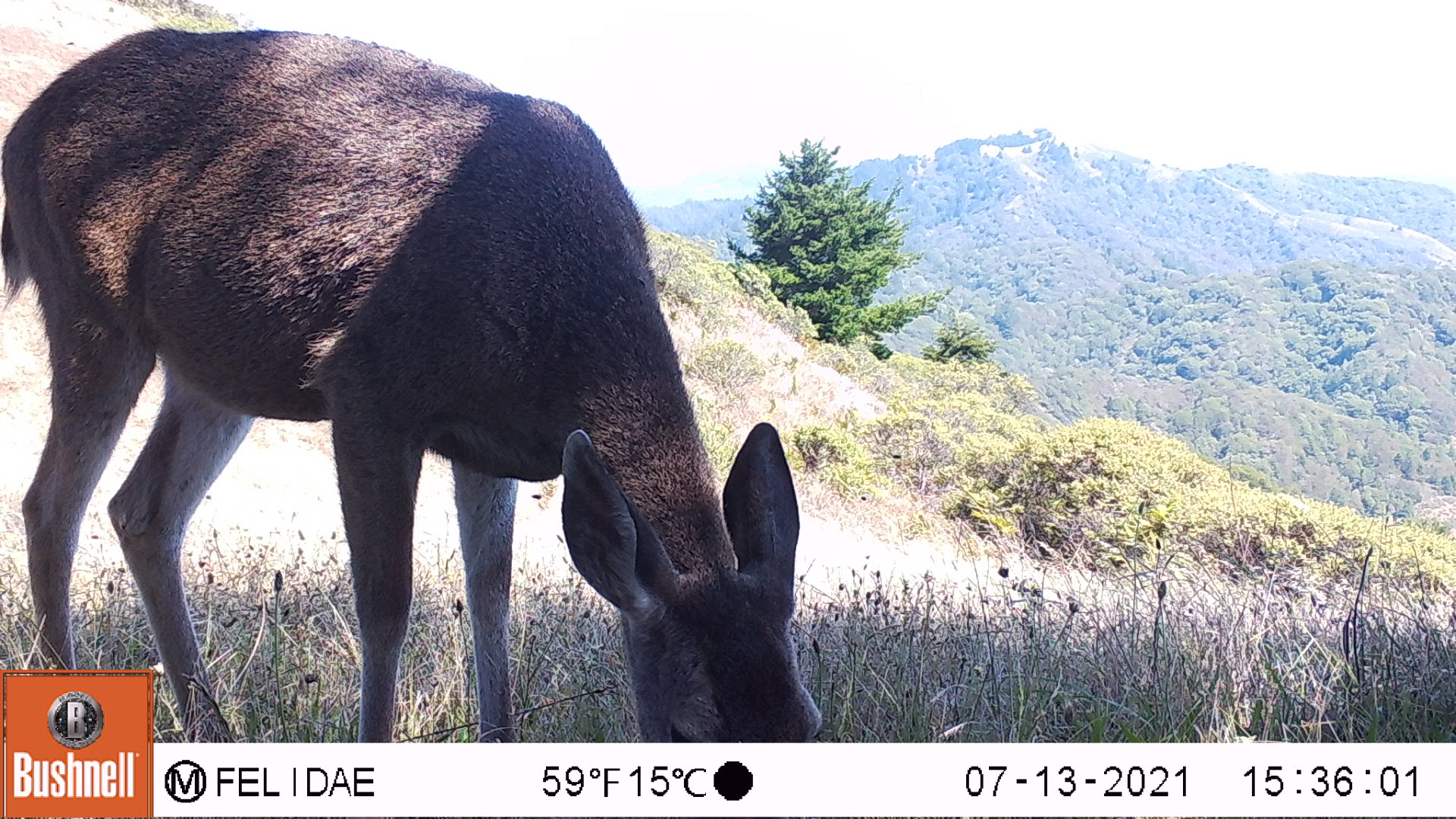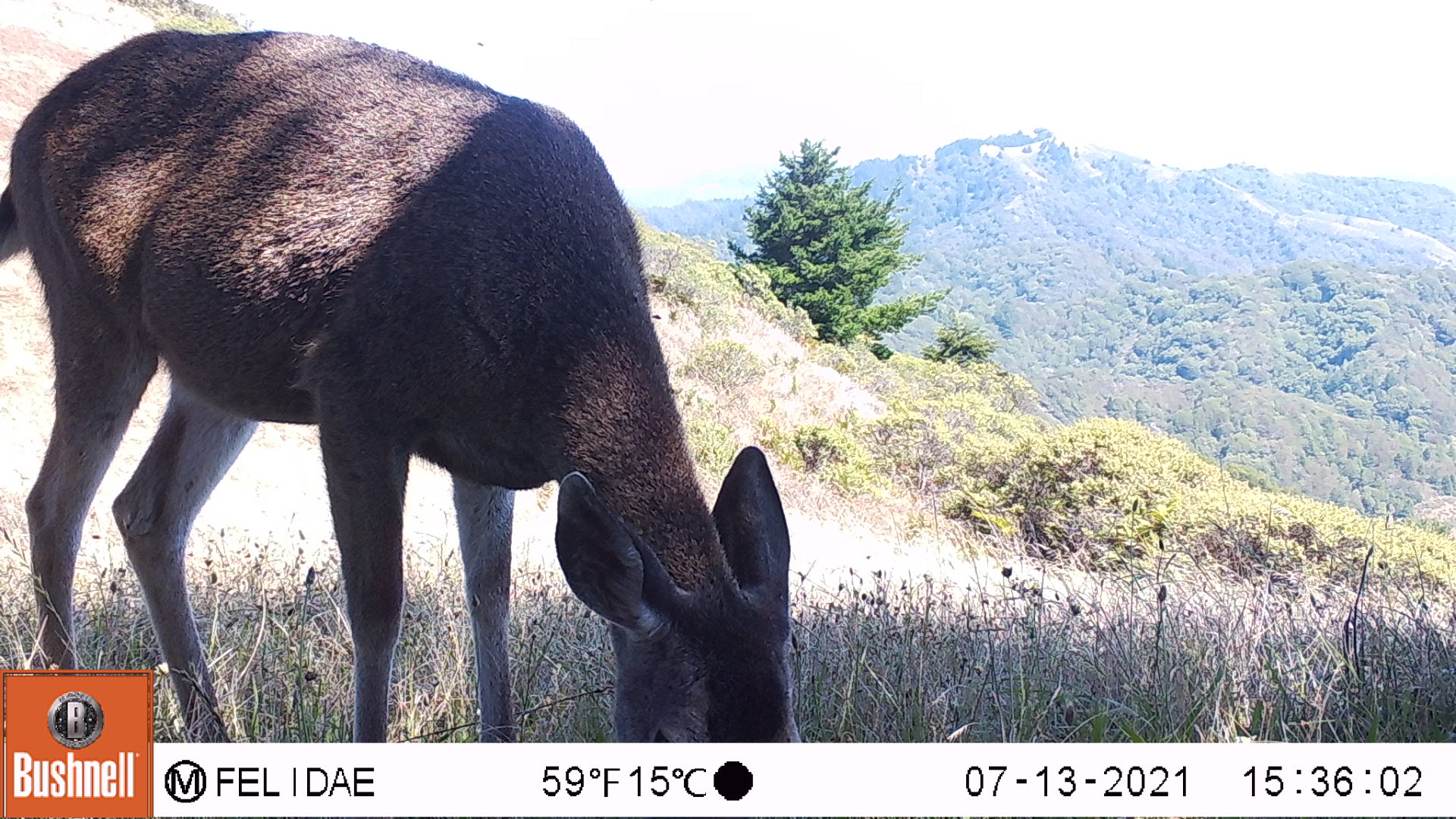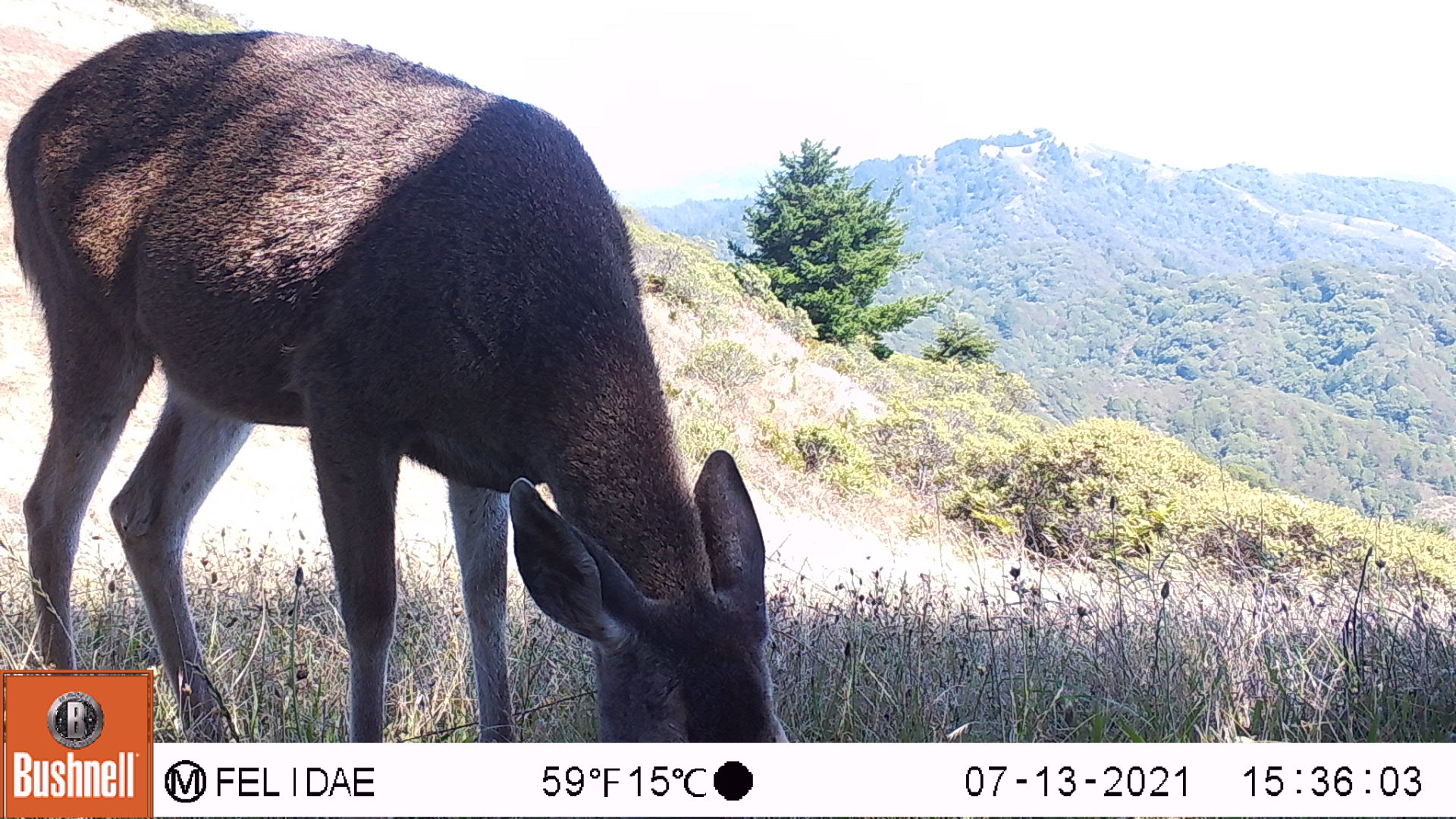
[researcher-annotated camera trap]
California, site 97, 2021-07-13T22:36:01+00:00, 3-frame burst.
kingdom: Animalia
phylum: Chordata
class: Mammalia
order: Artiodactyla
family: Cervidae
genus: Odocoileus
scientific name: Odocoileus hemionus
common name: mule deer